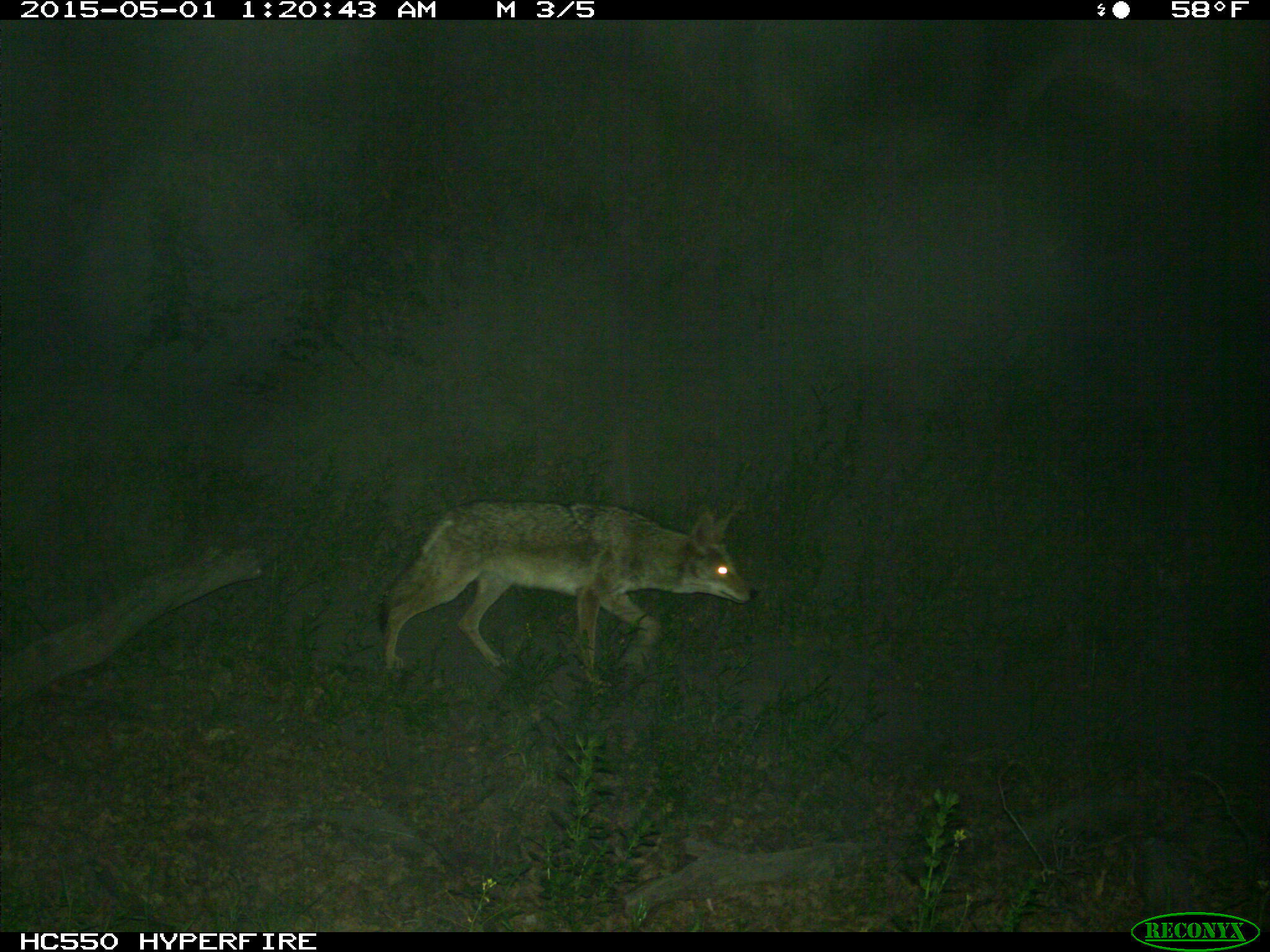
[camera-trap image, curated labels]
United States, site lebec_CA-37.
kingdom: Animalia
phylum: Chordata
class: Mammalia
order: Carnivora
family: Canidae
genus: Canis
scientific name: Canis latrans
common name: coyote